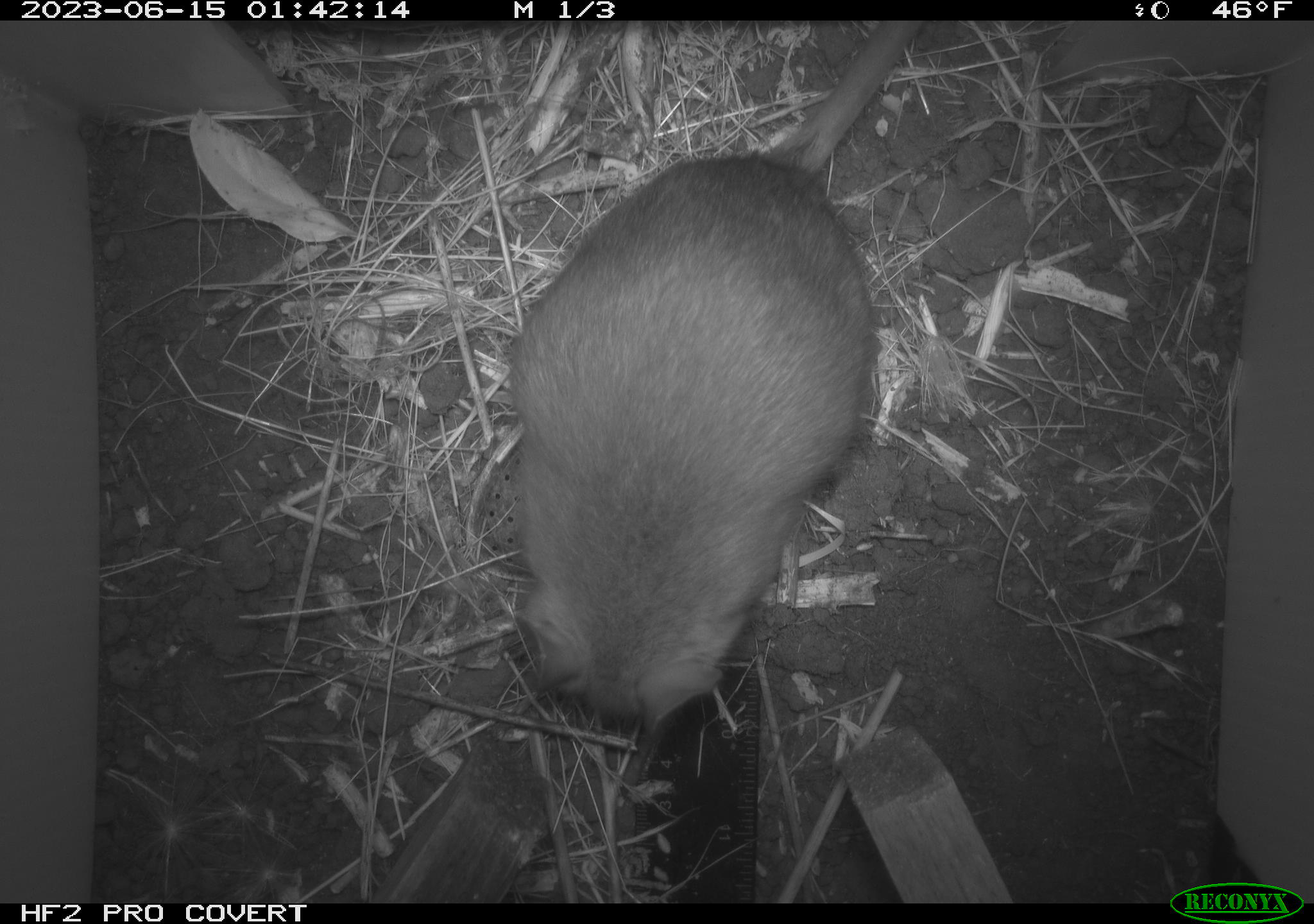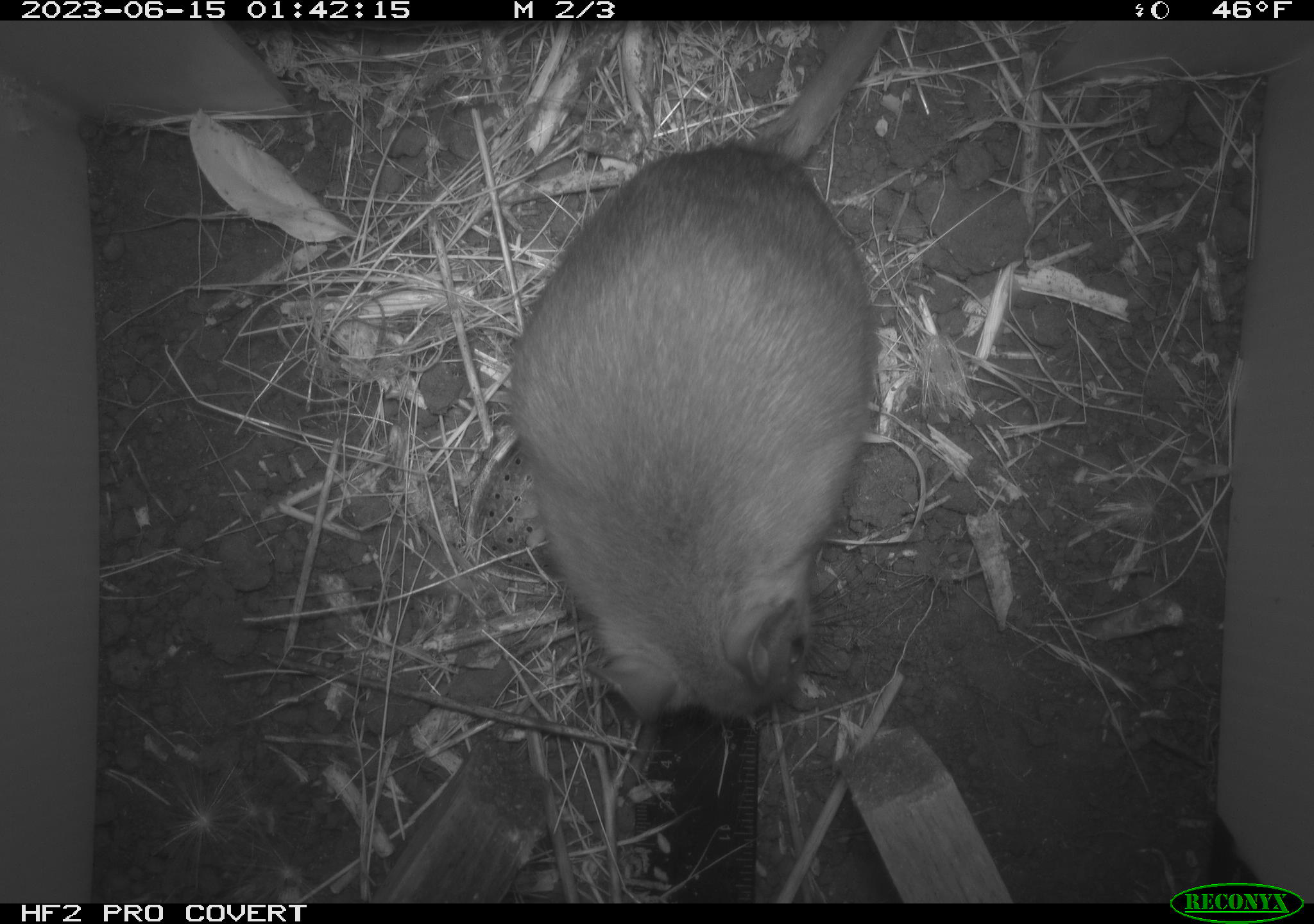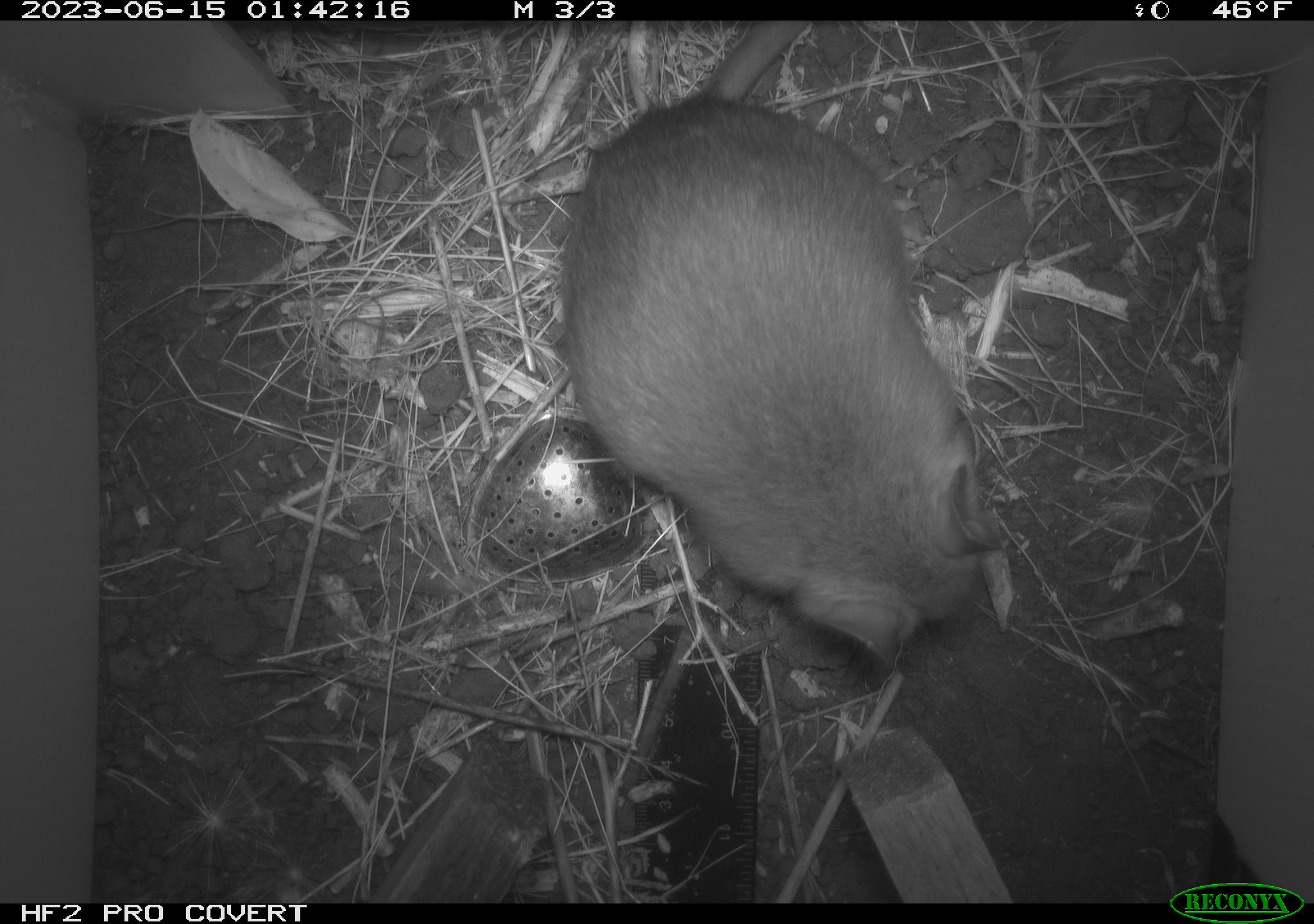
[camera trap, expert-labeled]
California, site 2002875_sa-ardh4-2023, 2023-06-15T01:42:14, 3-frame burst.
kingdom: Animalia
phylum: Chordata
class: Mammalia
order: Rodentia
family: Cricetidae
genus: Neotoma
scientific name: Neotoma fuscipes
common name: dusky-footed woodrat